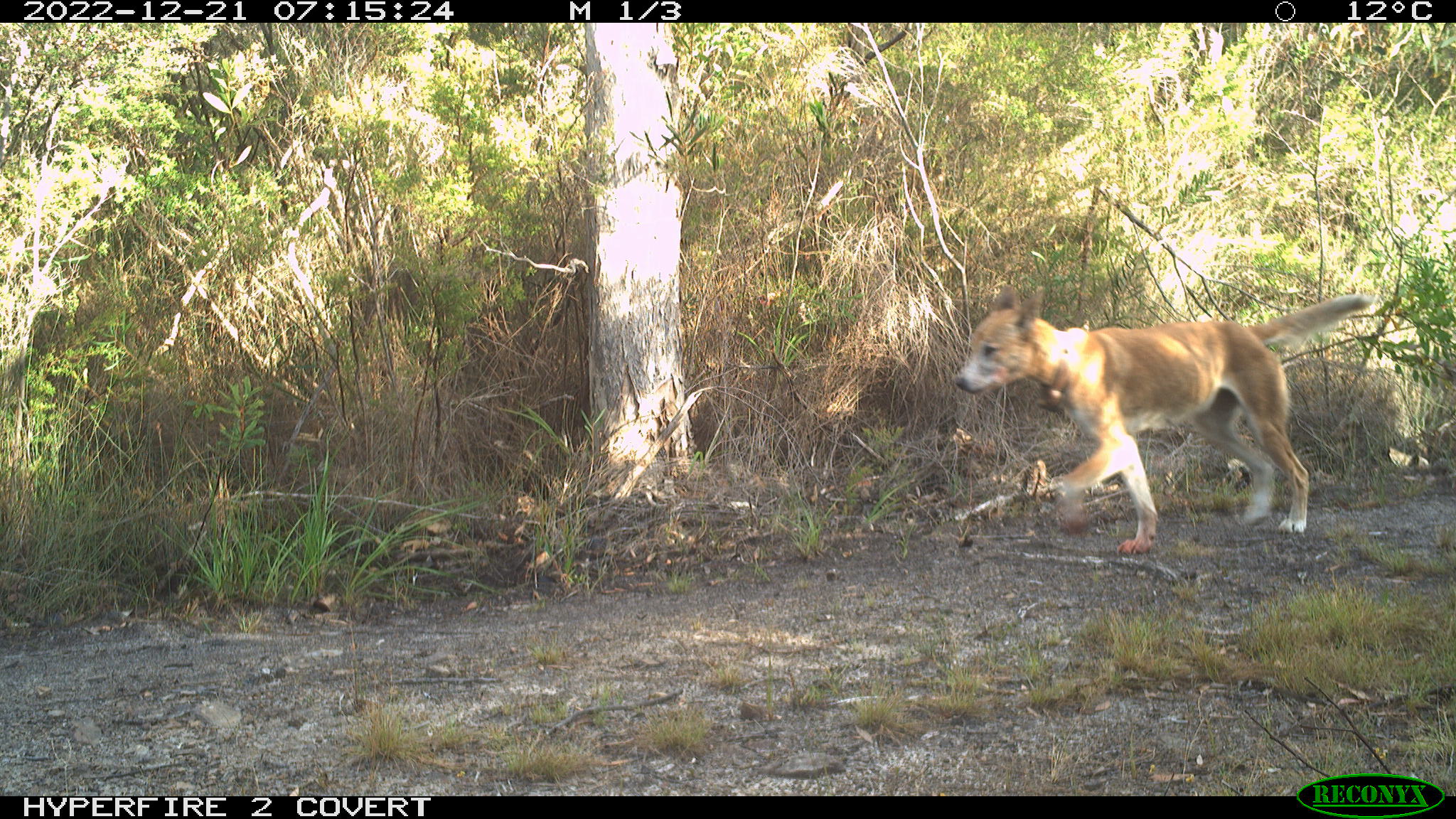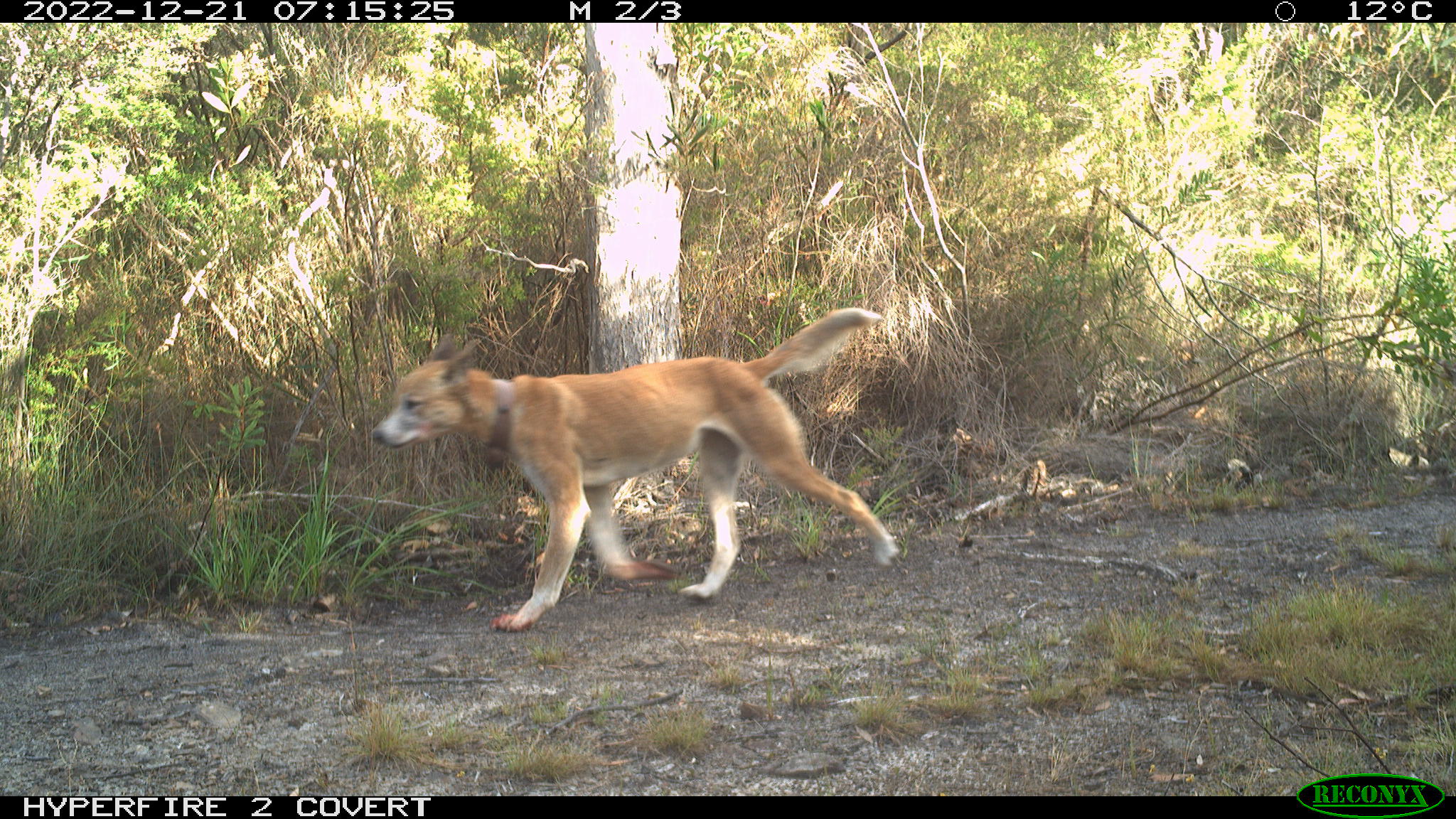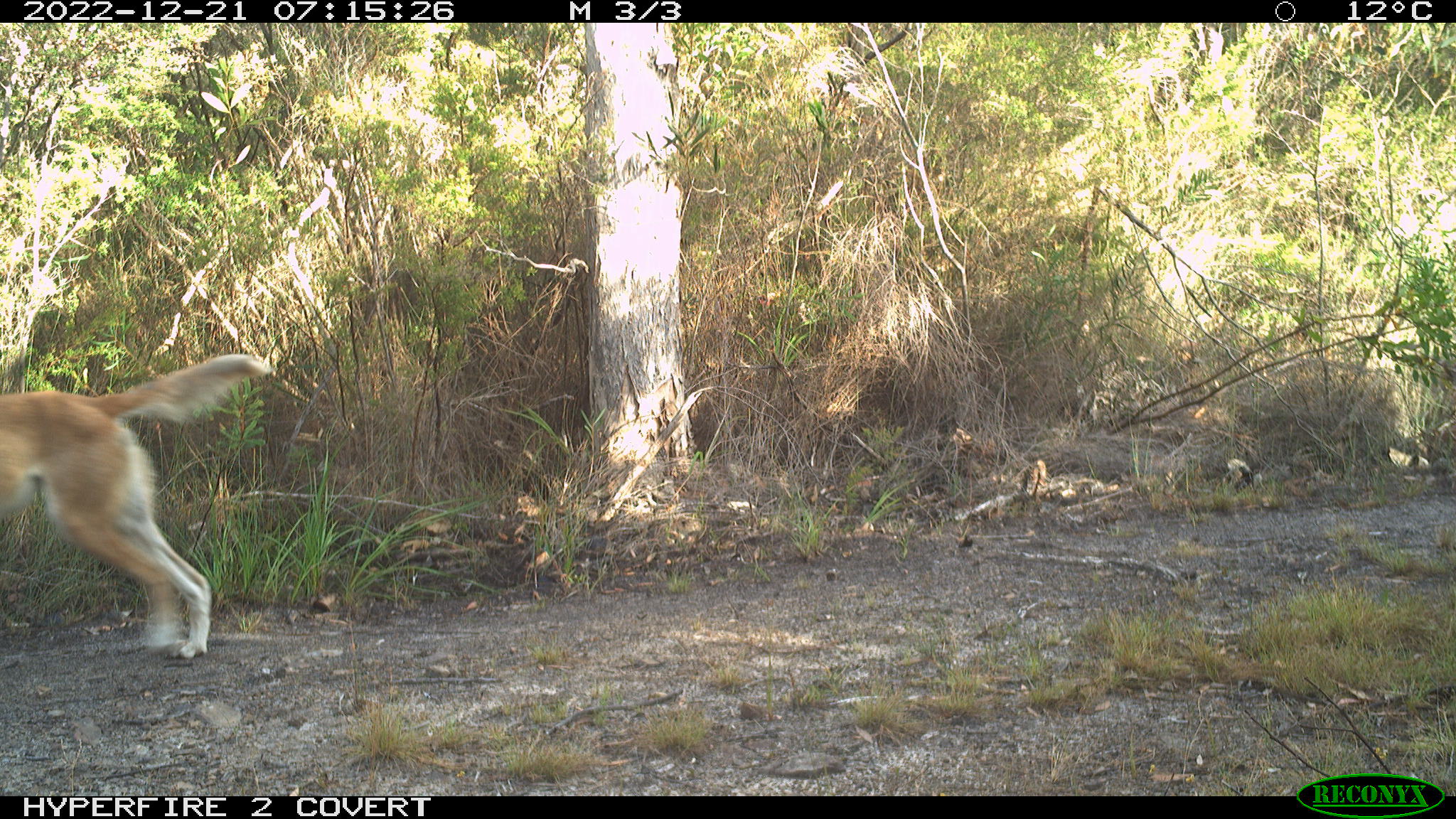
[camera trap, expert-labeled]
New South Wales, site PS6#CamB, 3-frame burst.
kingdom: Animalia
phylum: Chordata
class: Mammalia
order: Carnivora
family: Canidae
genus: Canis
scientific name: Canis familiaris dingo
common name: dingo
Dingo (Canis familiaris dingo).